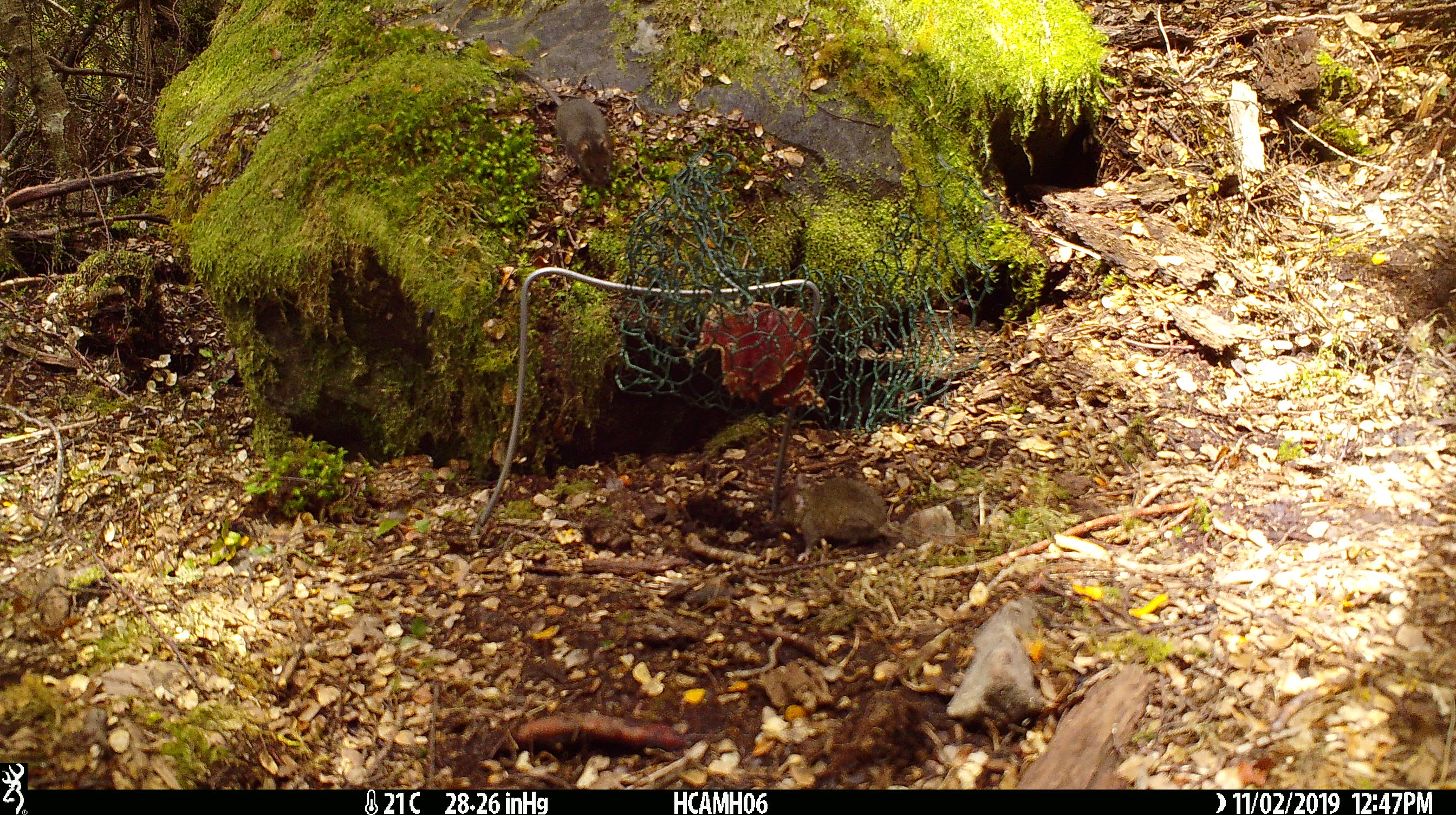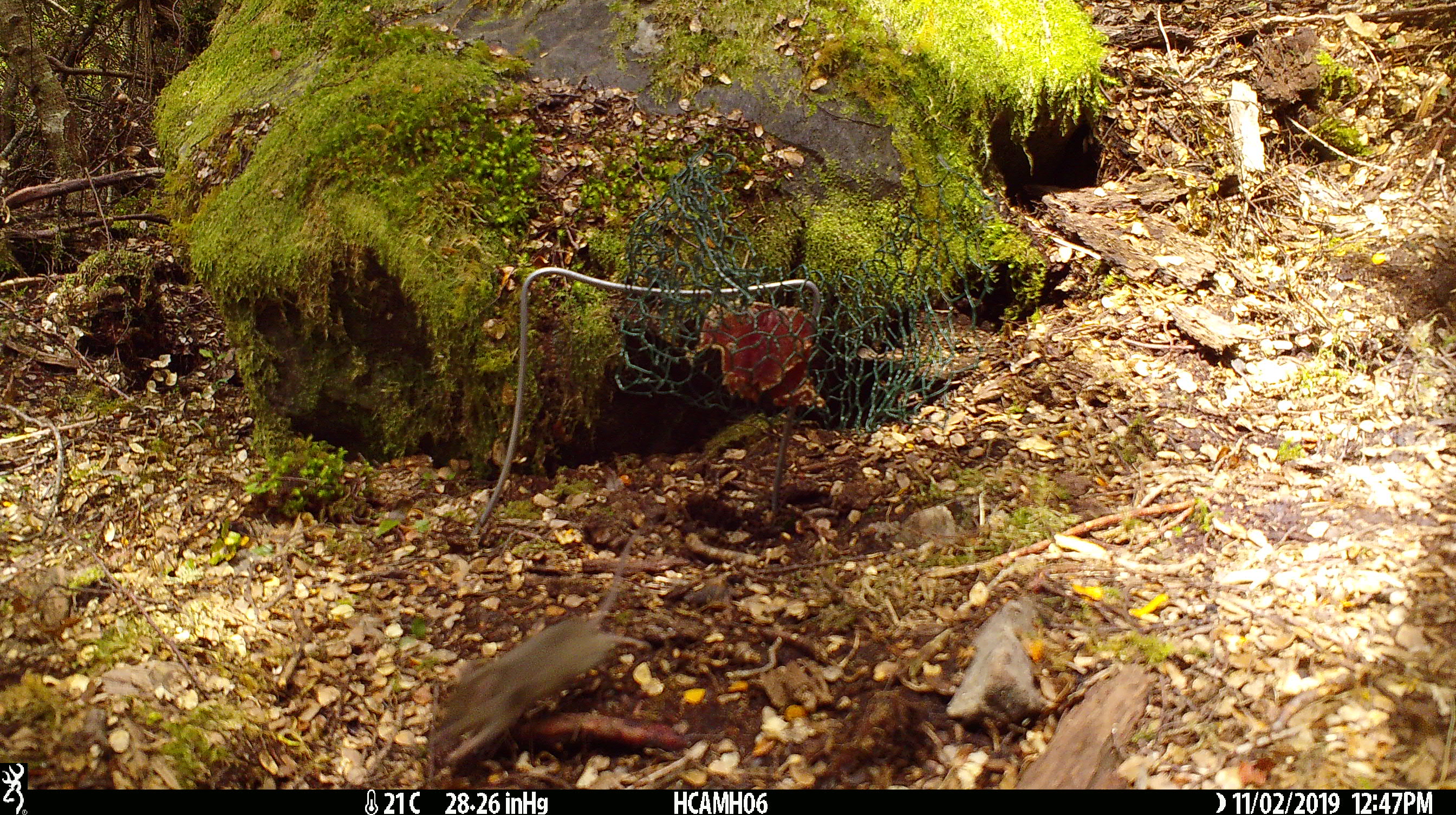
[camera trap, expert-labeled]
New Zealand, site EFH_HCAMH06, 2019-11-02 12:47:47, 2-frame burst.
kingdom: Animalia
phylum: Chordata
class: Mammalia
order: Rodentia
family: Muridae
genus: Mus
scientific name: Mus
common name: mouse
Mouse (Mus).